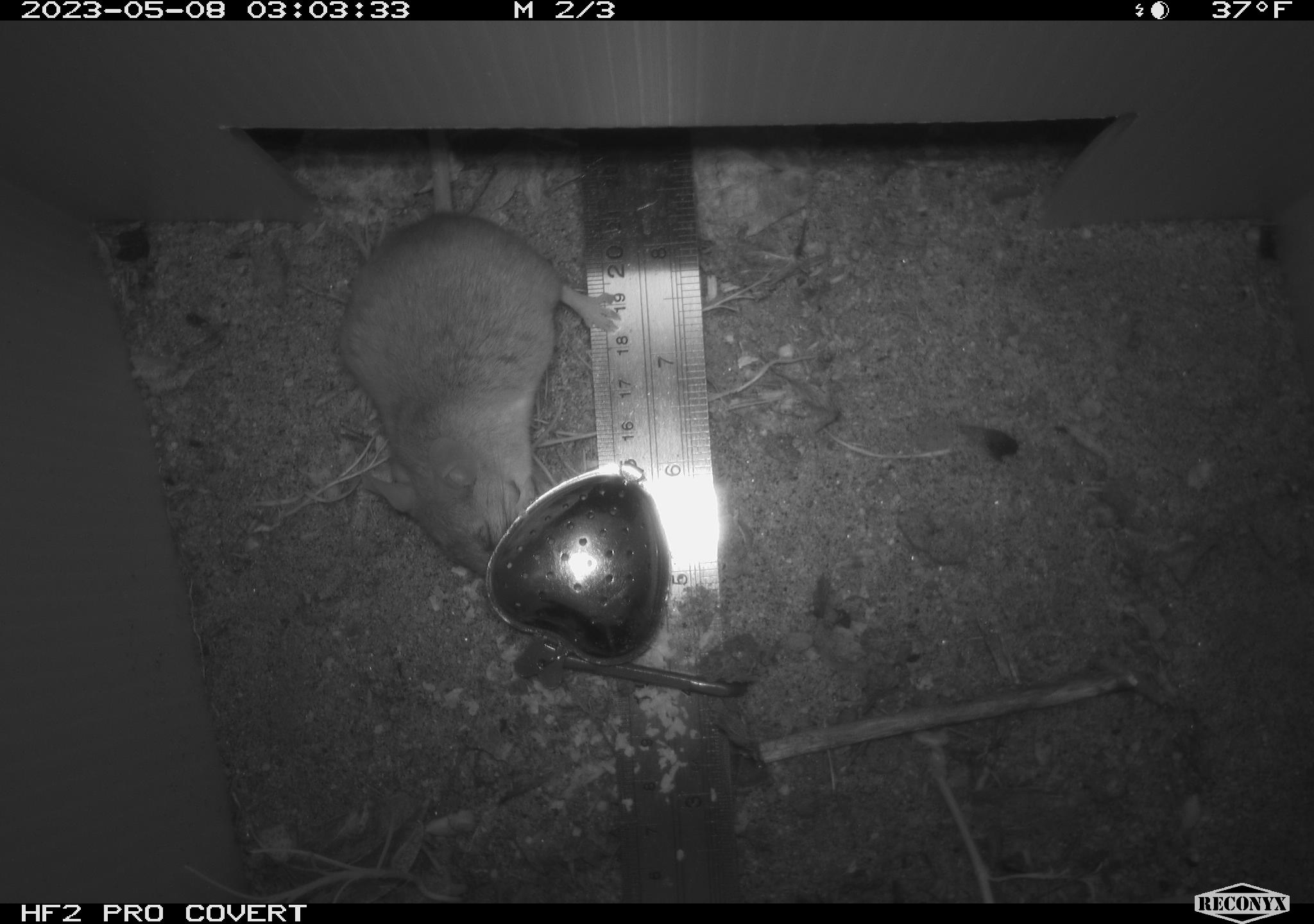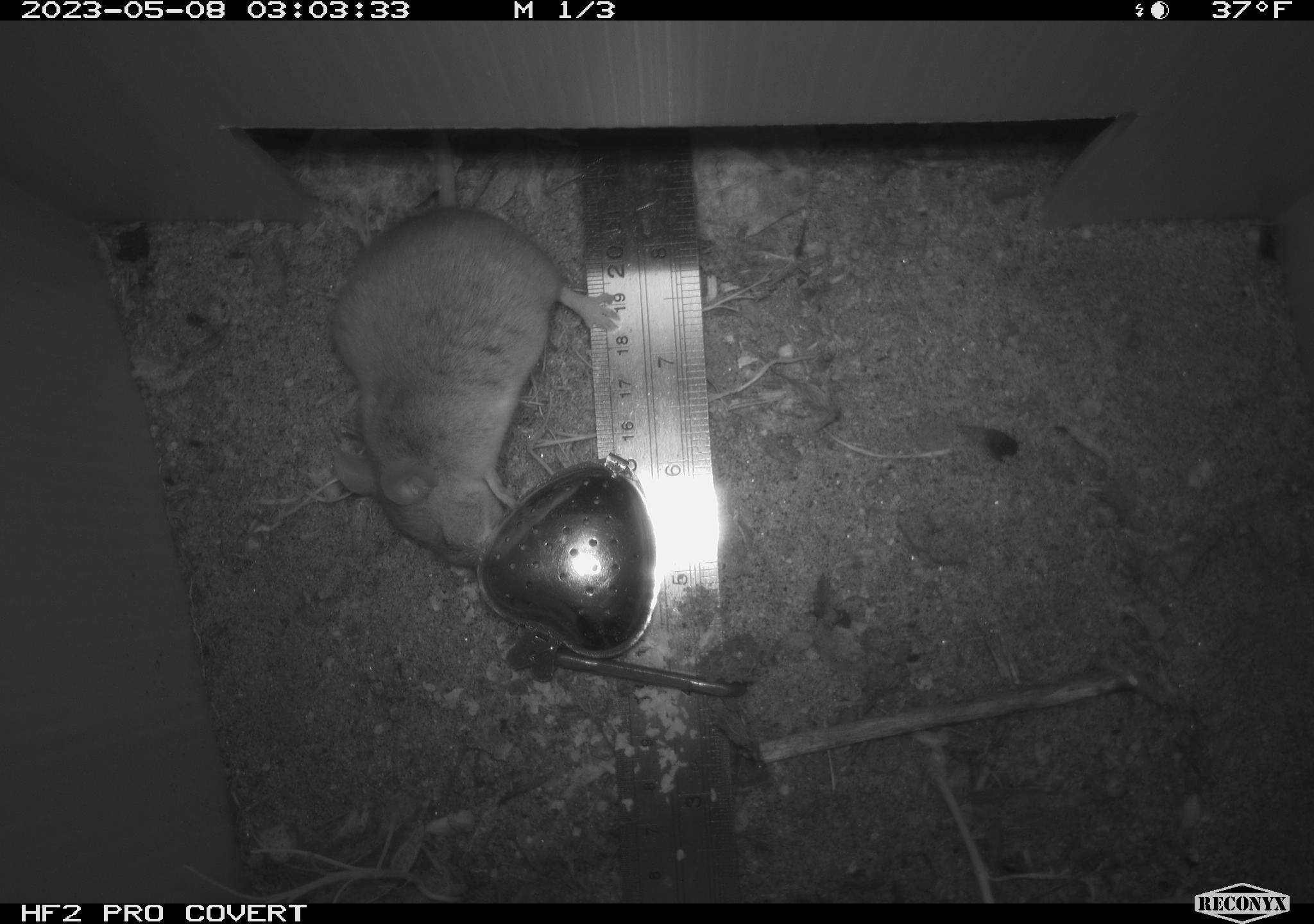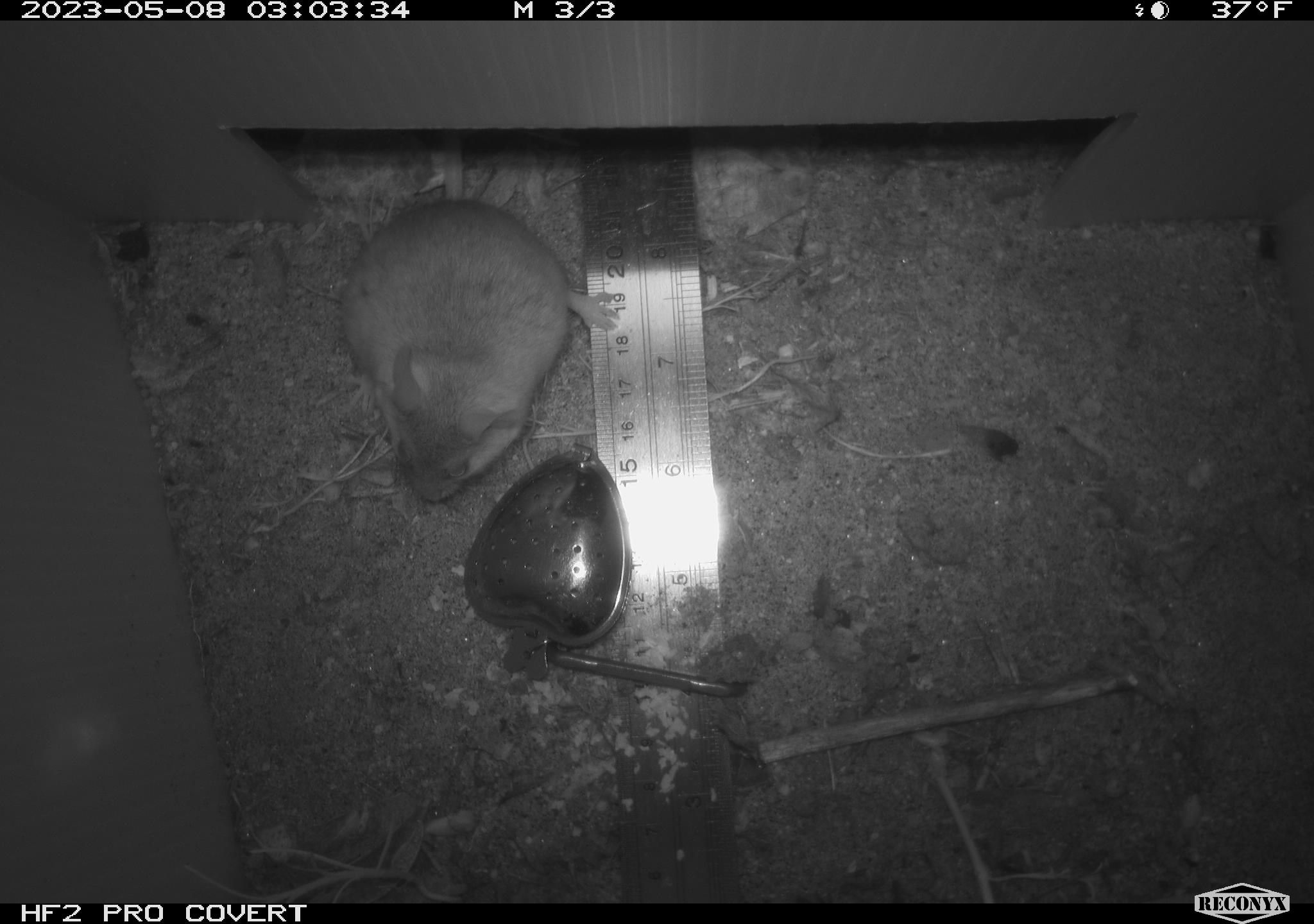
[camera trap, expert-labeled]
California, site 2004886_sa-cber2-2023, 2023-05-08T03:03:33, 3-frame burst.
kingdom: Animalia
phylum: Chordata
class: Mammalia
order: Rodentia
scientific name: Rodentia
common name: mouse species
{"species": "mouse species (Rodentia)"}